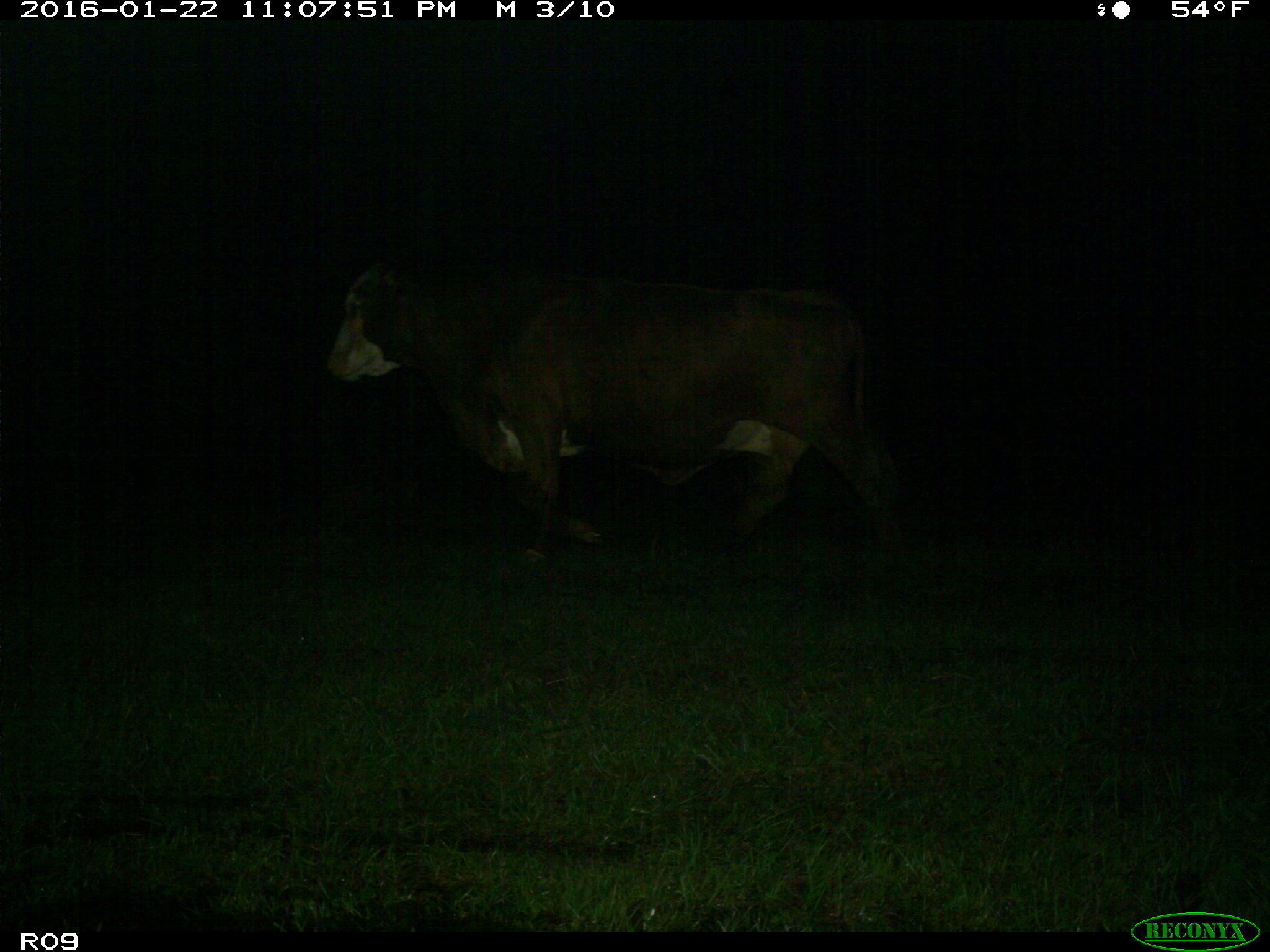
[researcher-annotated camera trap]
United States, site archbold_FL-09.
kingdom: Animalia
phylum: Chordata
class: Mammalia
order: Artiodactyla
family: Bovidae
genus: Bos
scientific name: Bos taurus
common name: domestic cow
Bos taurus (domestic cow).